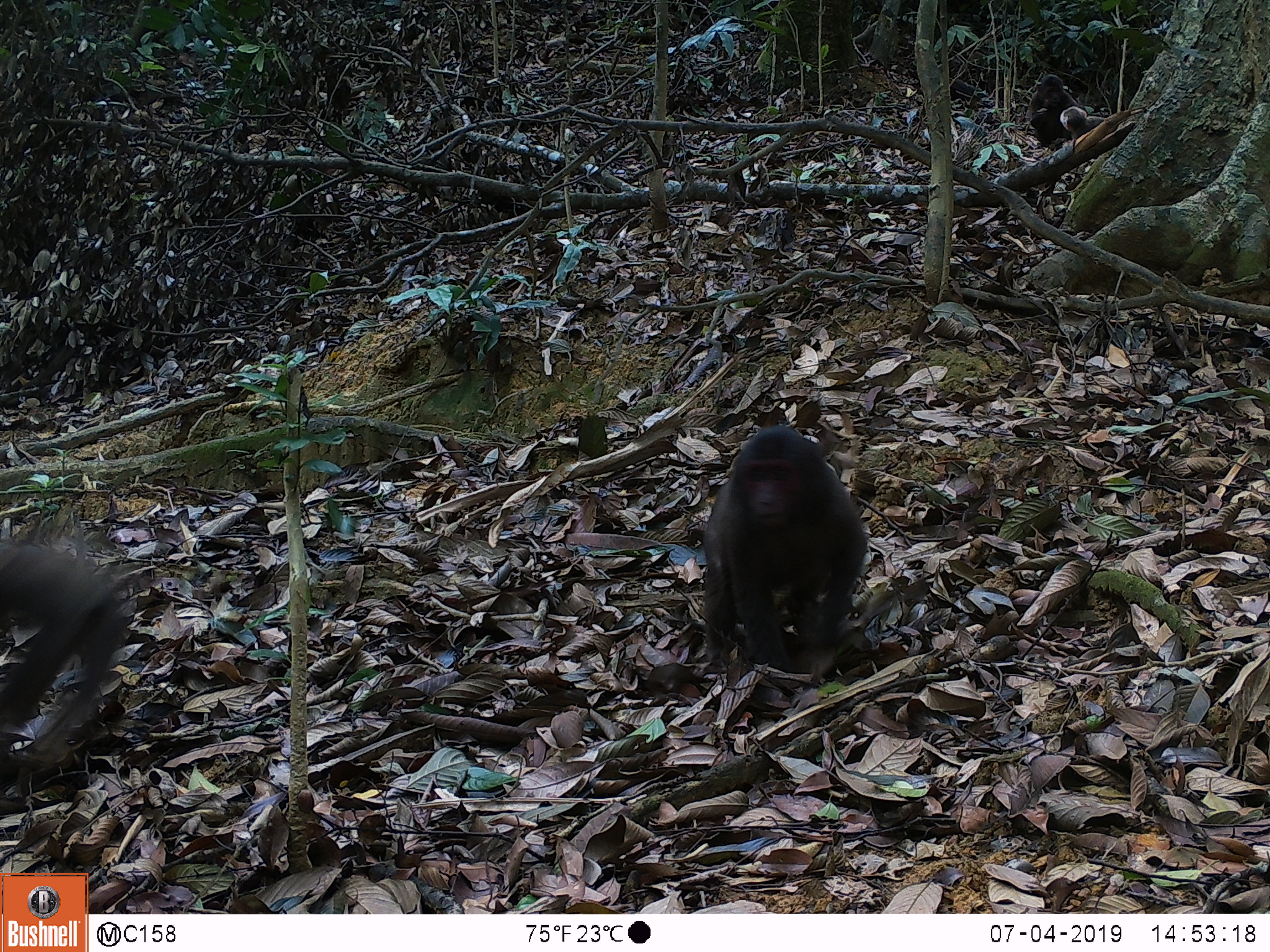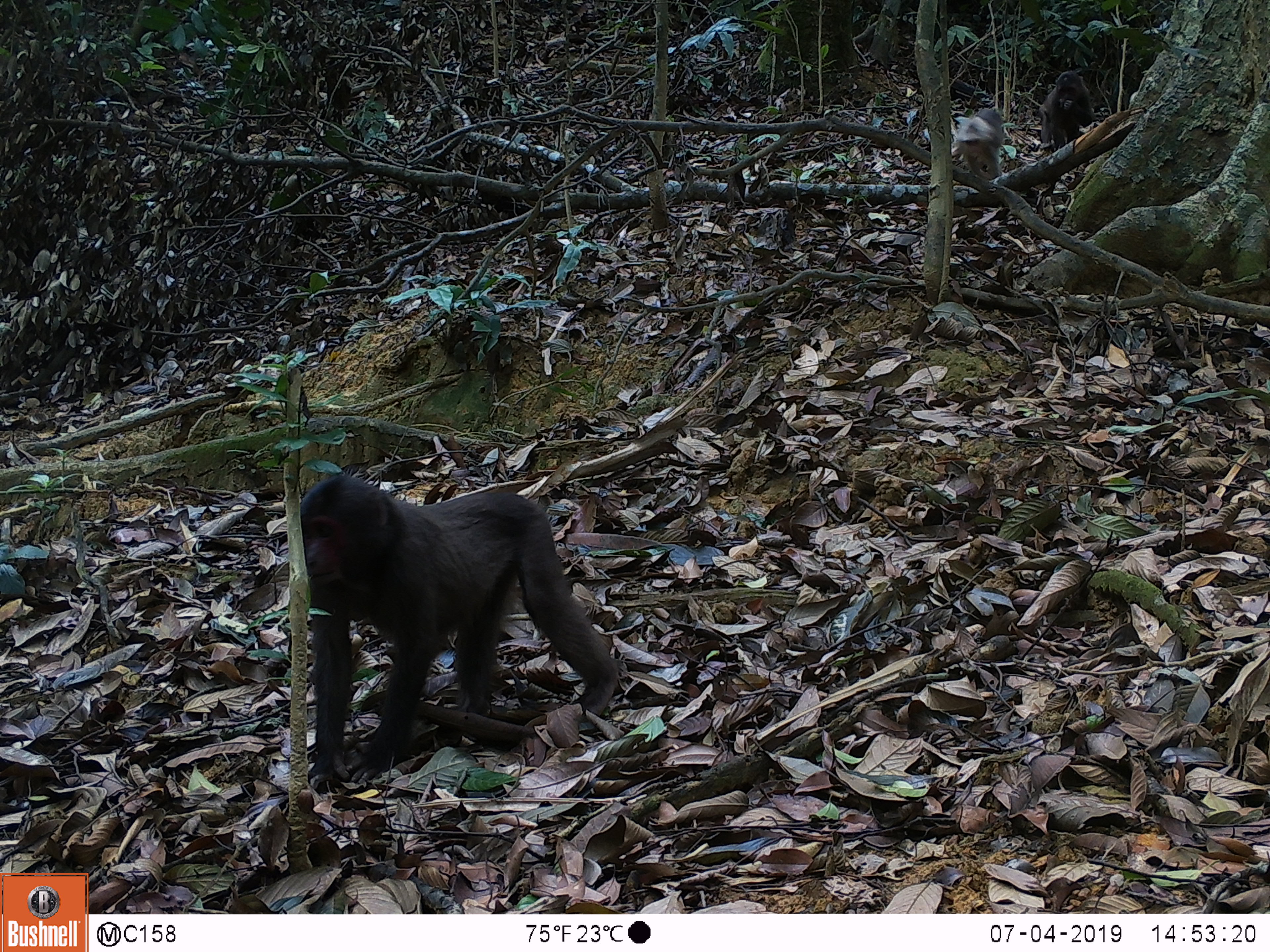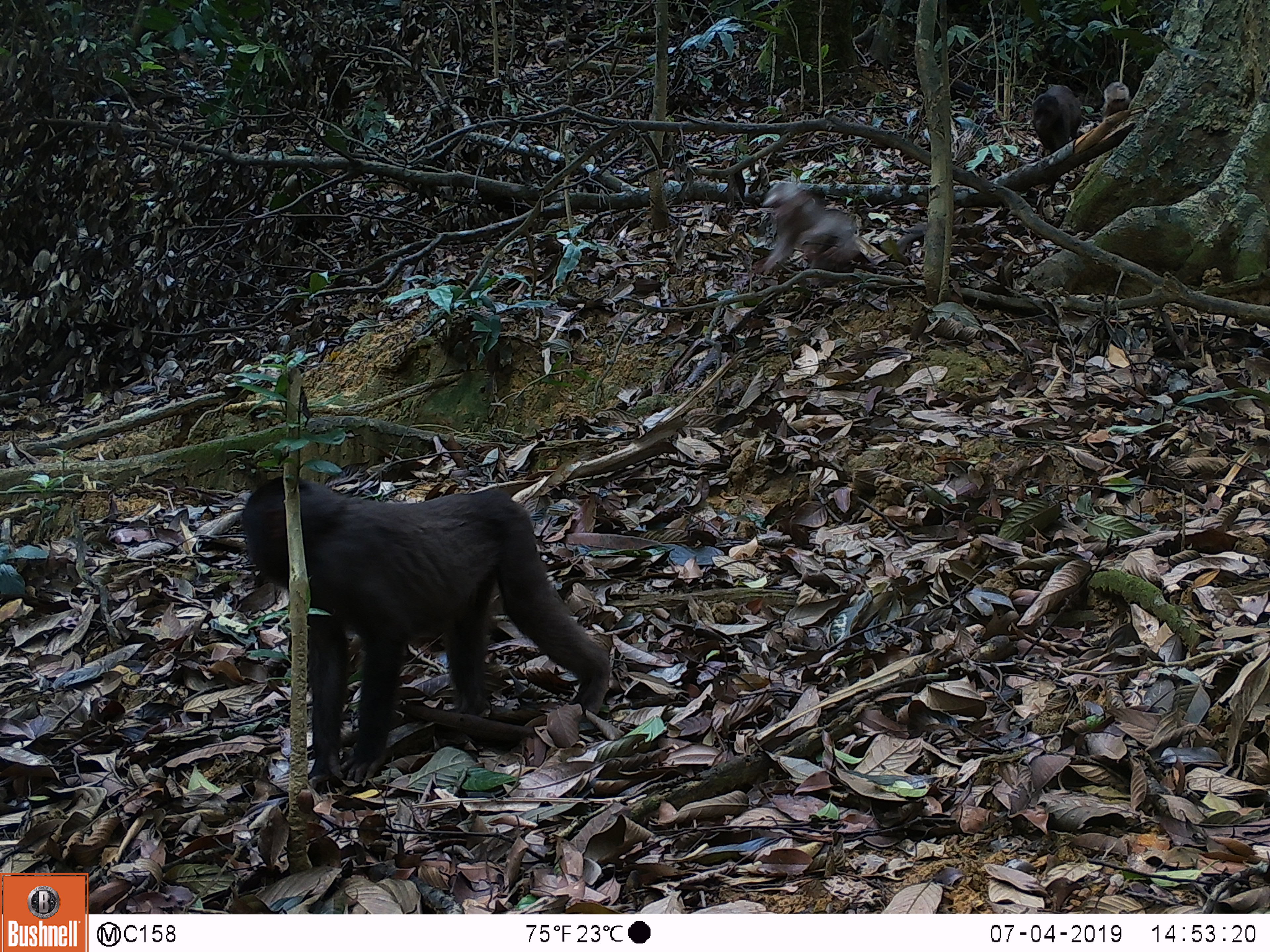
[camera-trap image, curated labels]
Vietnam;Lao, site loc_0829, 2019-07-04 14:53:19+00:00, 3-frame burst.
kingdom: Animalia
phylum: Chordata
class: Mammalia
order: Primates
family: Cercopithecidae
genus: Macaca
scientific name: Macaca arctoides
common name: stump-tailed macaque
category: stump tailed macaque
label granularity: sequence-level